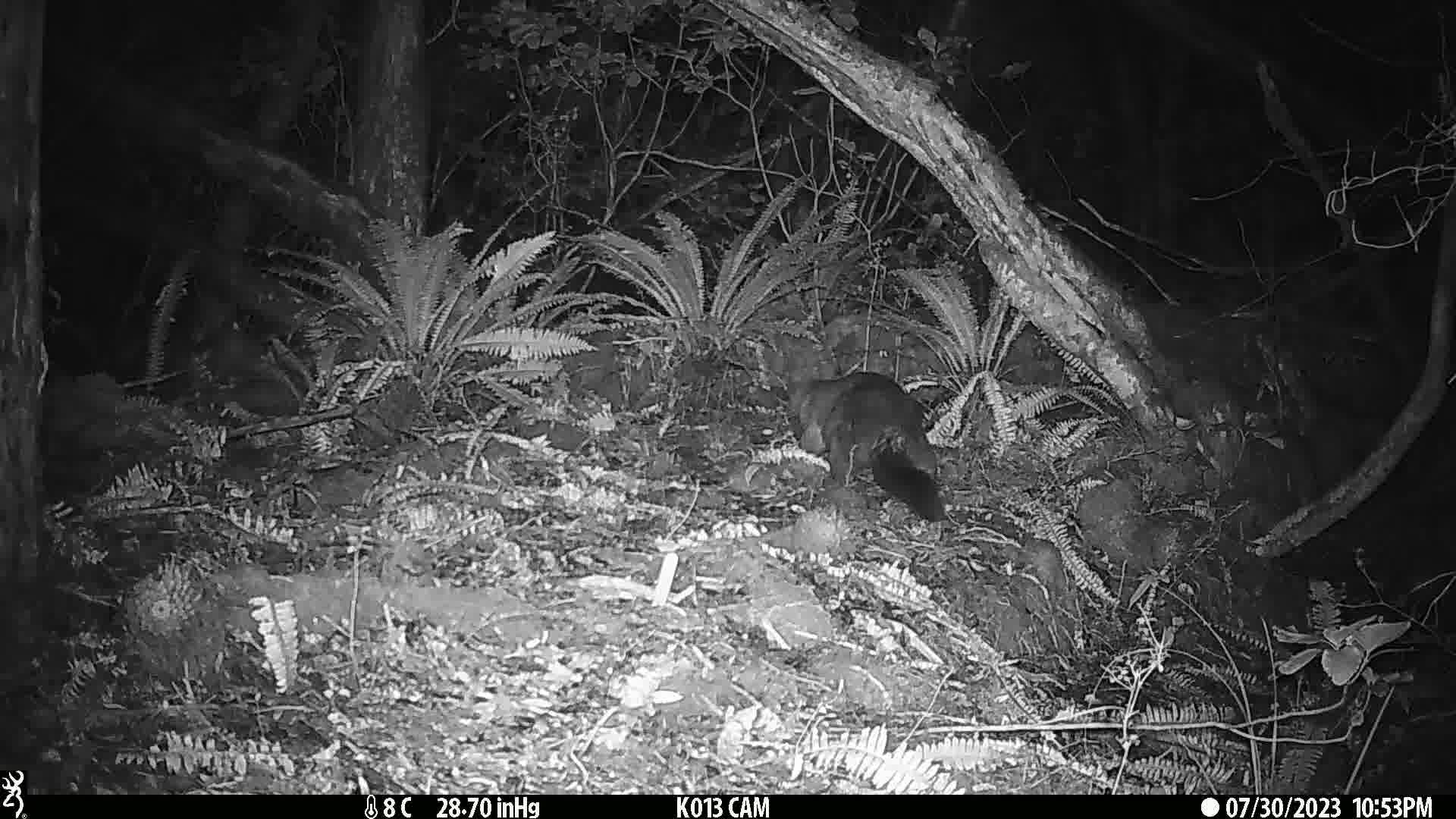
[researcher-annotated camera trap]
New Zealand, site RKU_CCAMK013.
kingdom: Animalia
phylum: Chordata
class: Mammalia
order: Diprotodontia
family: Phalangeridae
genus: Trichosurus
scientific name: Trichosurus vulpecula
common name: common brushtail possum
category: possum